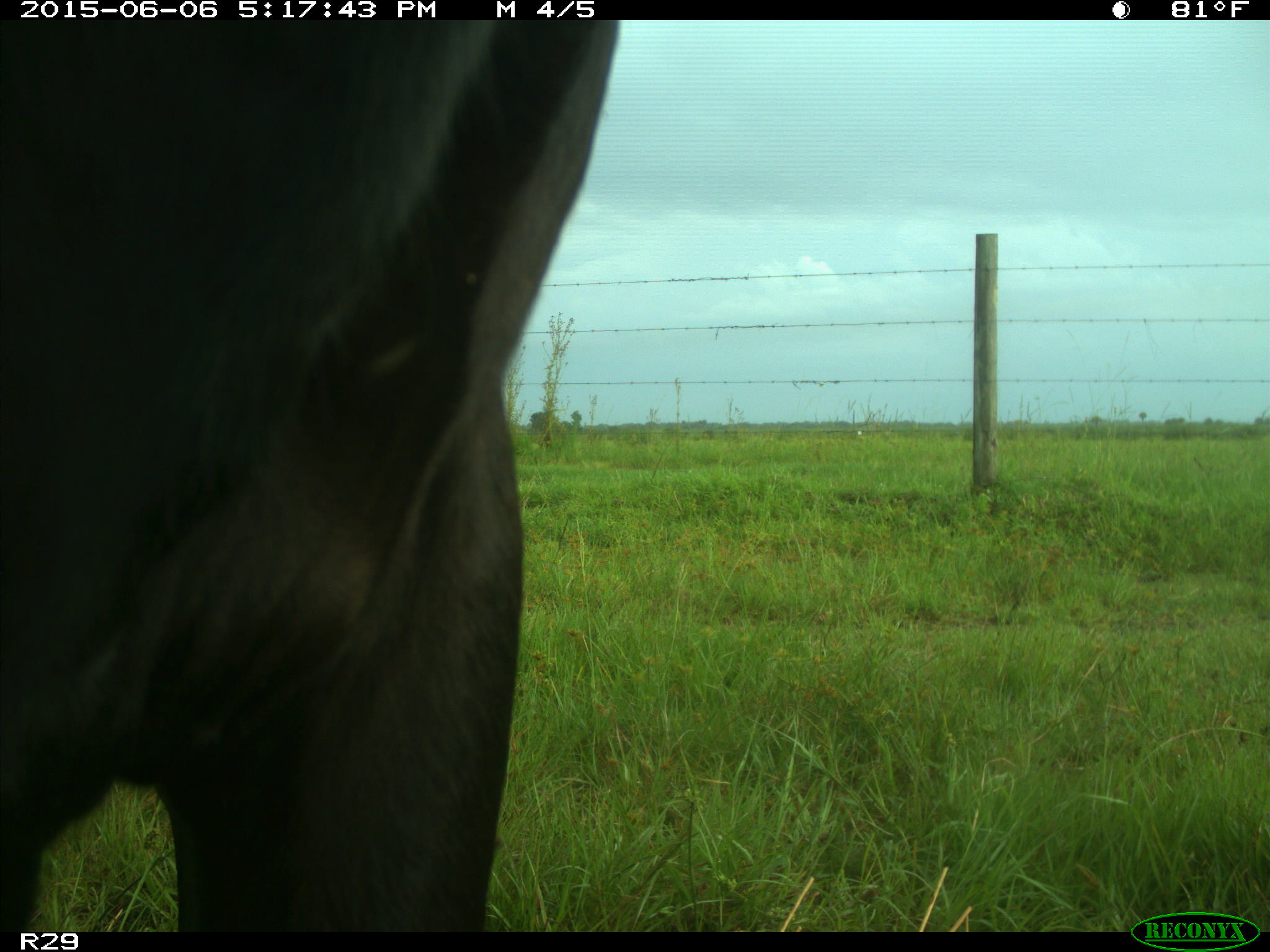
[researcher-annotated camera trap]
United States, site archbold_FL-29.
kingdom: Animalia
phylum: Chordata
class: Mammalia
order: Artiodactyla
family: Bovidae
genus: Bos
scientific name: Bos taurus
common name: domestic cow